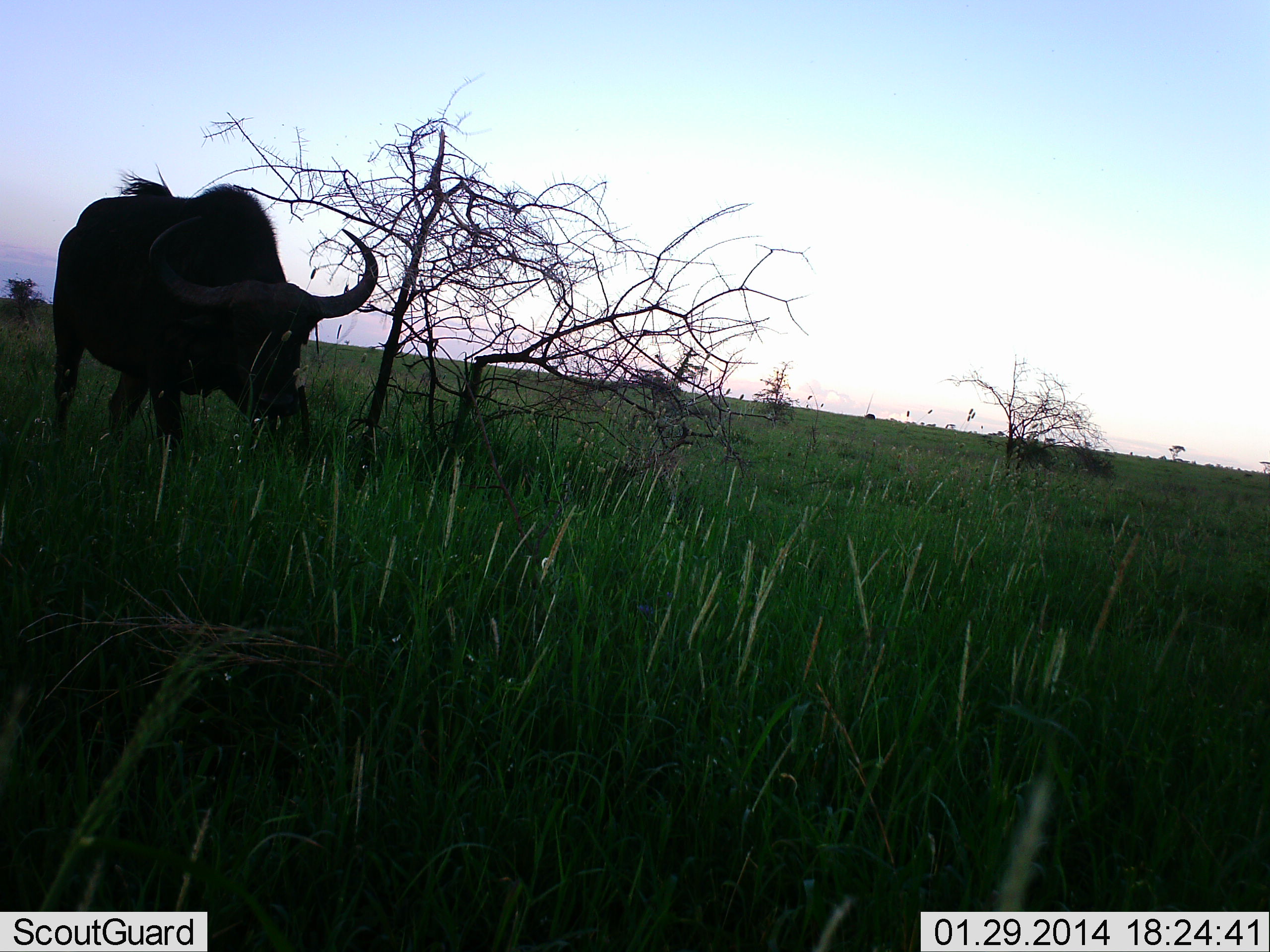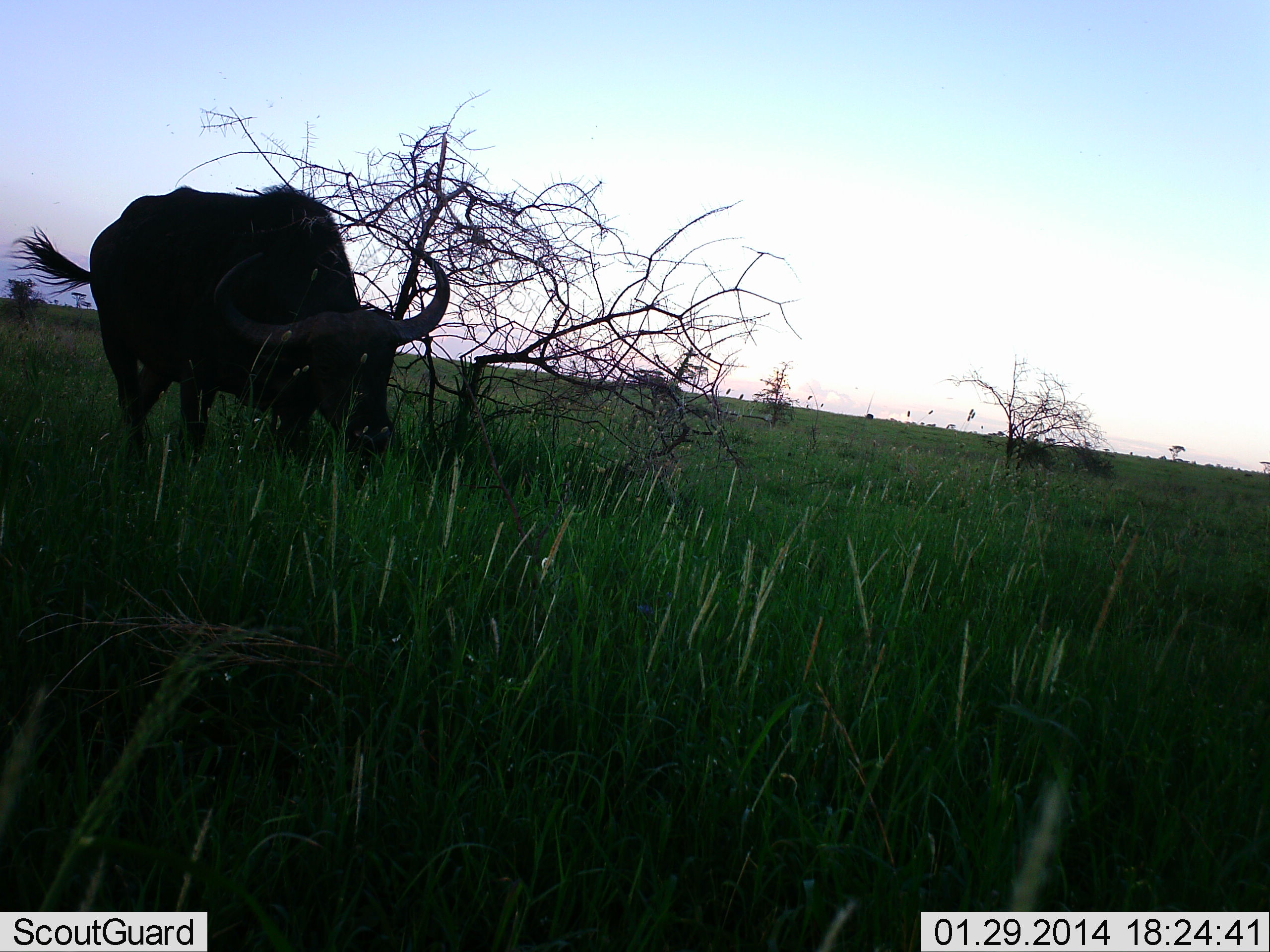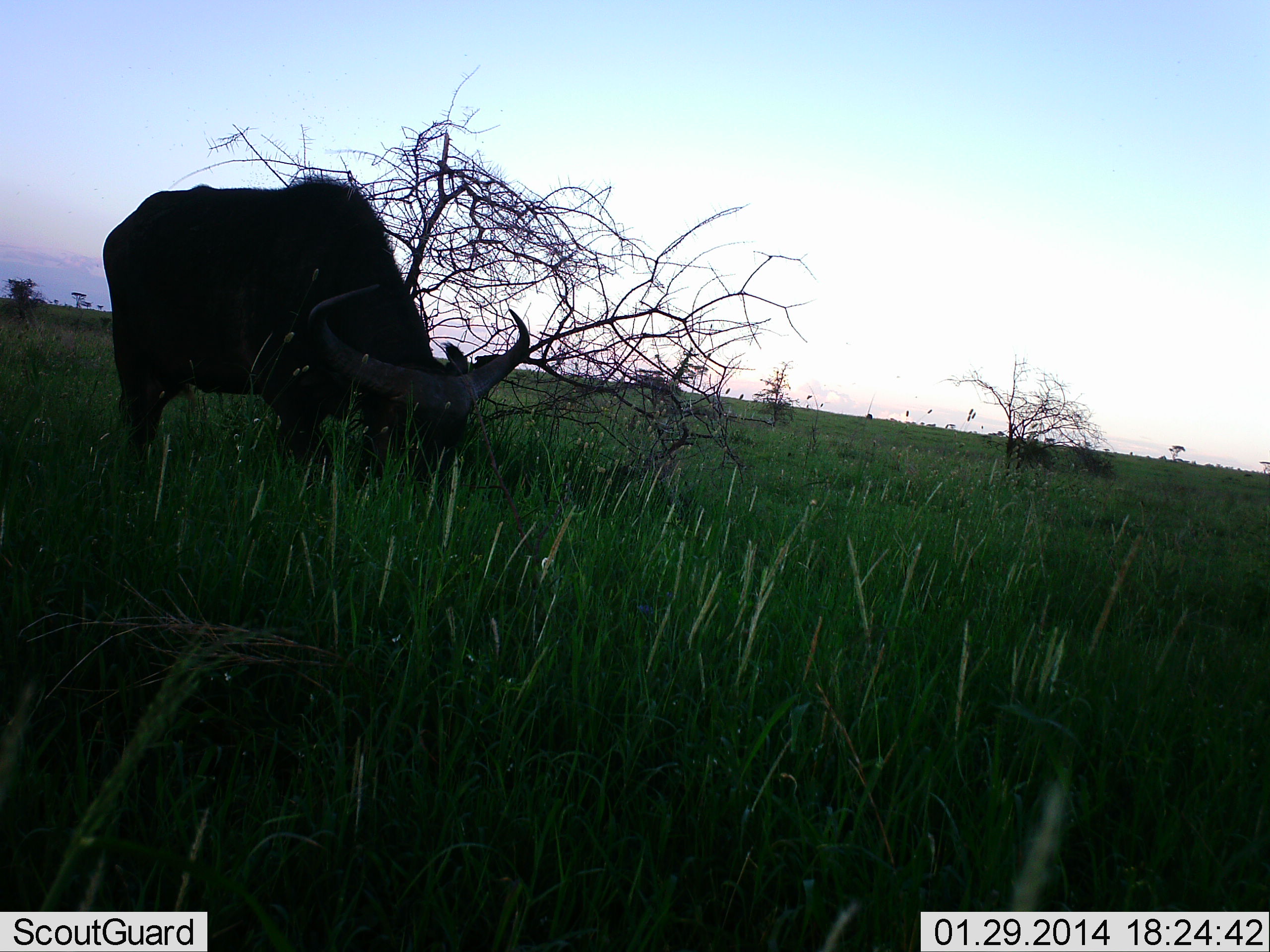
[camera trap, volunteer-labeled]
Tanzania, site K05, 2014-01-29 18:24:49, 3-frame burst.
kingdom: Animalia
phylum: Chordata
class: Mammalia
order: Artiodactyla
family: Bovidae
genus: Syncerus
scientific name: Syncerus caffer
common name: cape buffalo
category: buffalo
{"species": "buffalo (cape buffalo) (Syncerus caffer)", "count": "1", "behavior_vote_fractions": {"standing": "10%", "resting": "0%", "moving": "50%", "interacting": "0%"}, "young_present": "0%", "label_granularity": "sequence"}